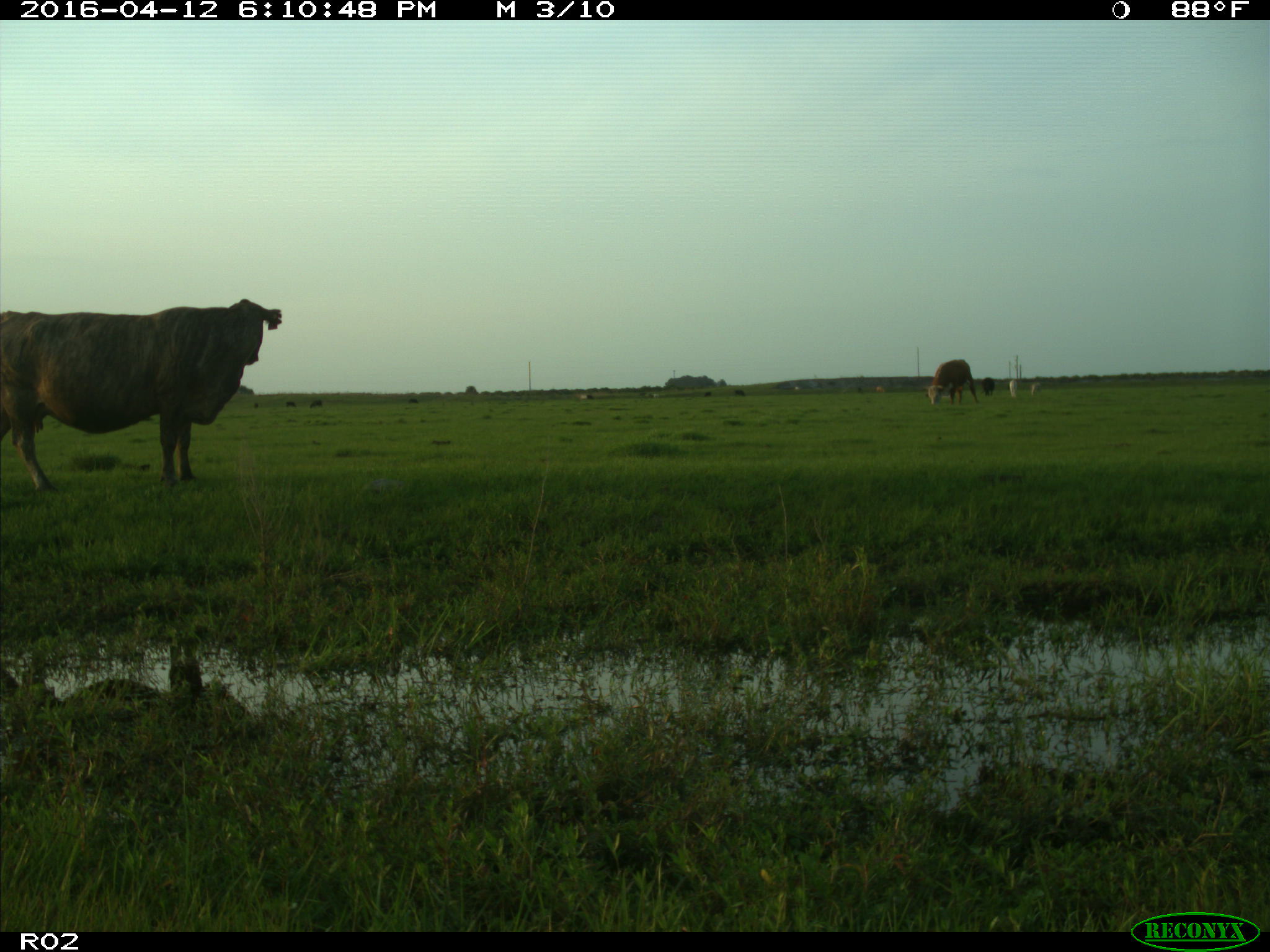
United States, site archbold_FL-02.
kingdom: Animalia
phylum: Chordata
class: Mammalia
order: Artiodactyla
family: Bovidae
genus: Bos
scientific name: Bos taurus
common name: domestic cow